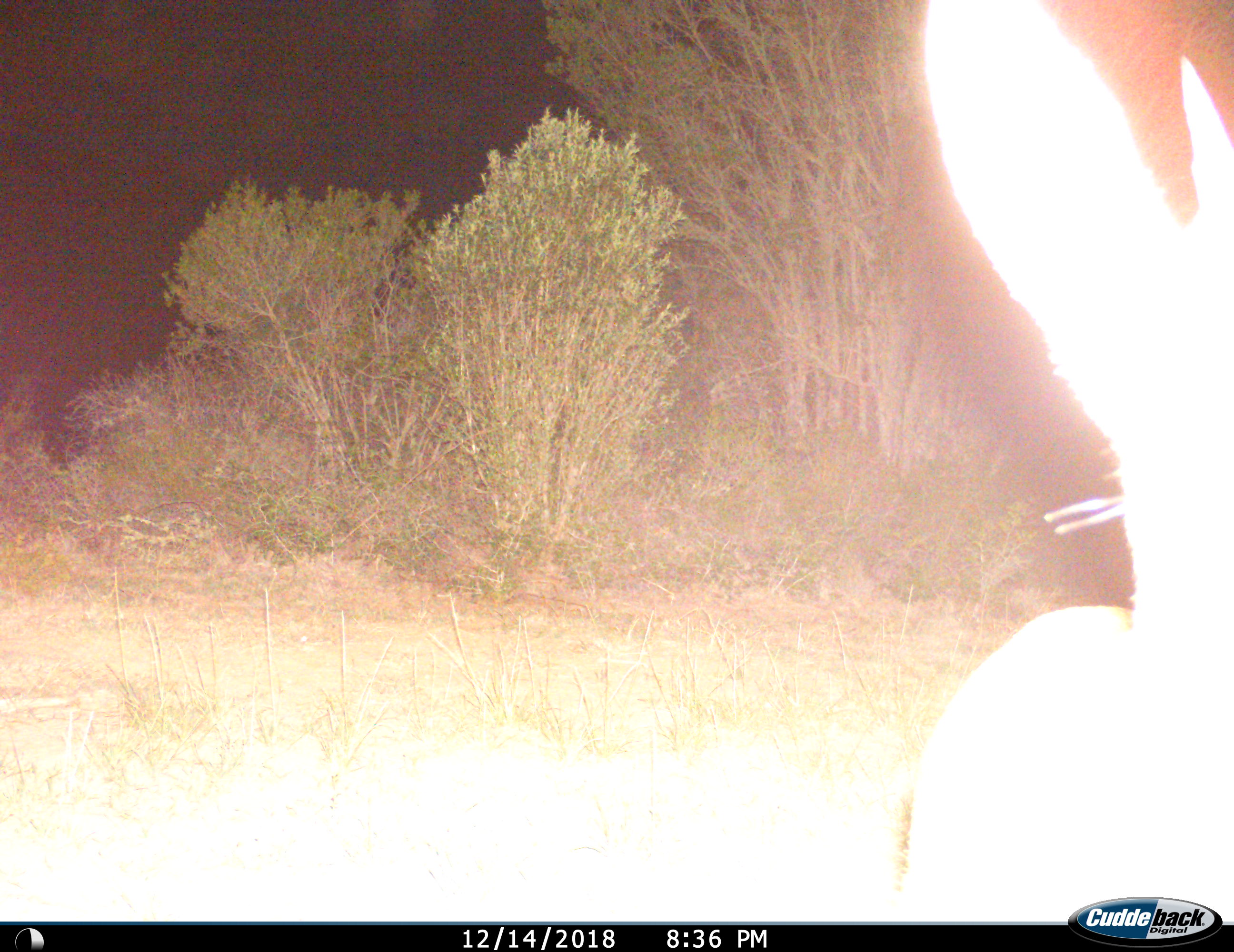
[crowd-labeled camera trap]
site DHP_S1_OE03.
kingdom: Animalia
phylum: Chordata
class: Mammalia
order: Lagomorpha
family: Leporidae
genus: Lepus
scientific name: Lepus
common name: hare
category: hareunknown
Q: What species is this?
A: Hareunknown (hare) (Lepus).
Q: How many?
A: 1.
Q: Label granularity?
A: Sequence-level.